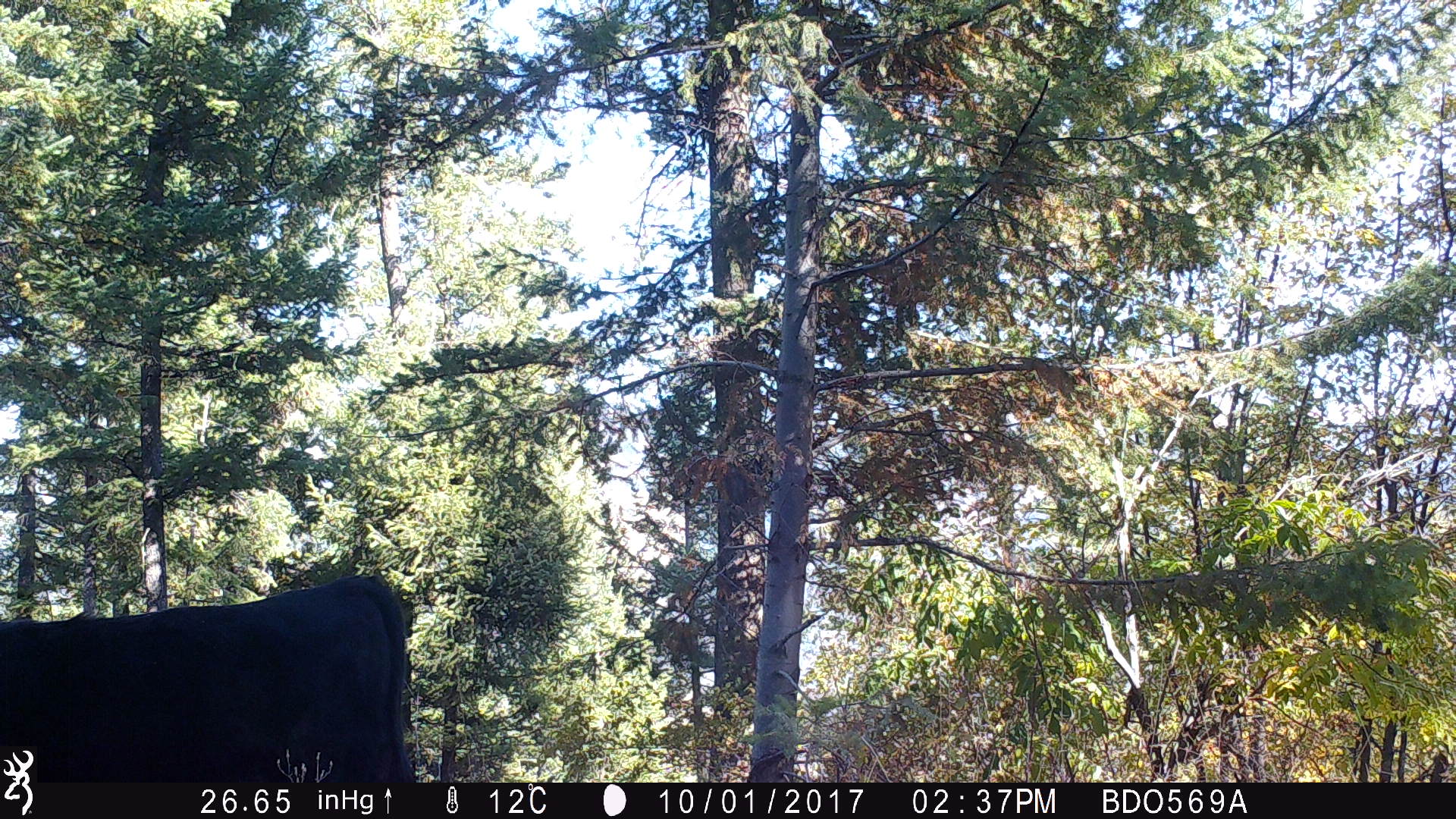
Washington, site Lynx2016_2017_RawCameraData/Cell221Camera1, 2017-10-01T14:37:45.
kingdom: Animalia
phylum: Chordata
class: Mammalia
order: Artiodactyla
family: Bovidae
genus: Bos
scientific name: Bos taurus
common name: domestic cattle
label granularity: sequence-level